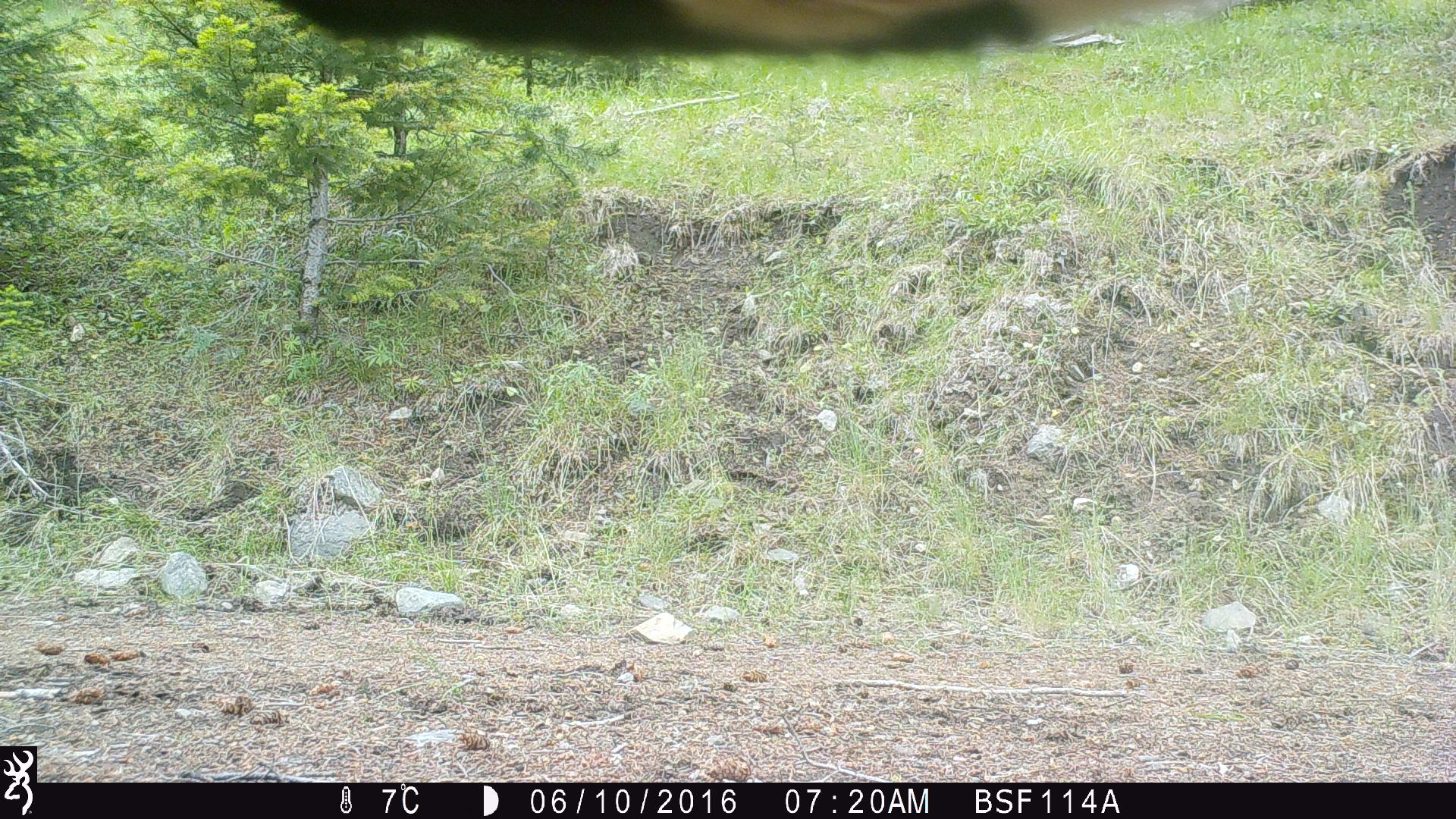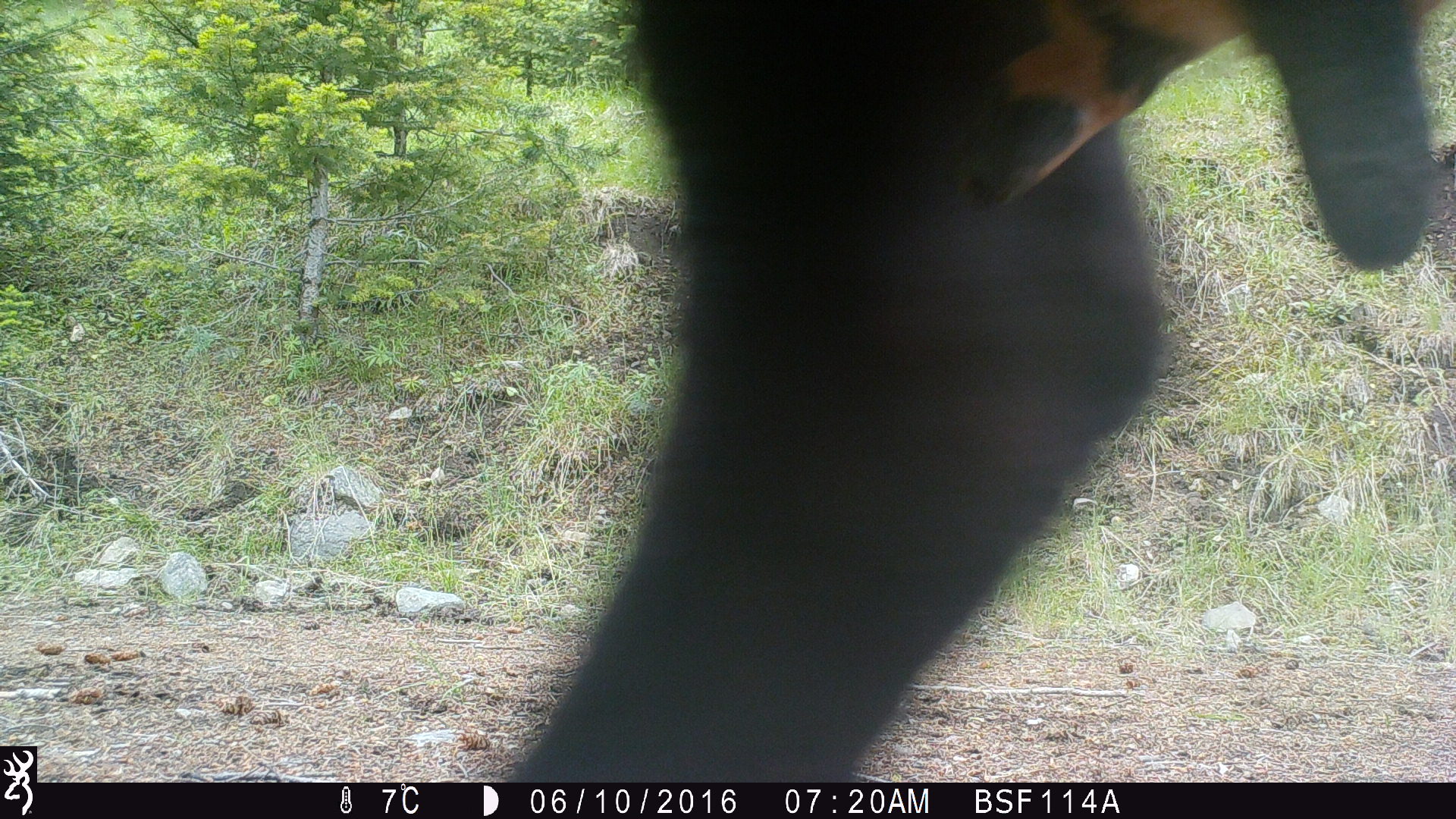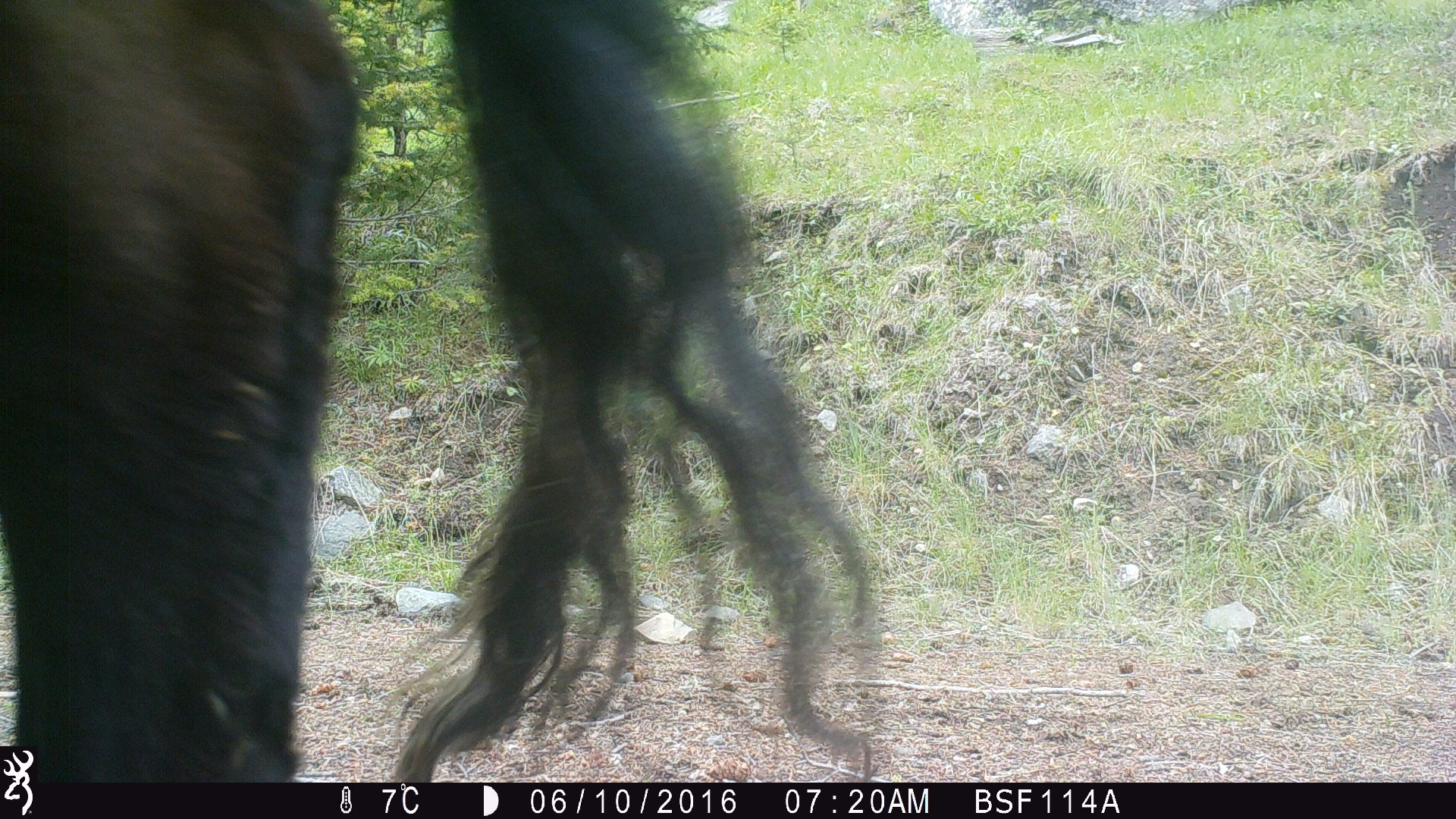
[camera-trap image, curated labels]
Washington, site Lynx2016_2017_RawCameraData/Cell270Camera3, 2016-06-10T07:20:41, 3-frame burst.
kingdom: Animalia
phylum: Chordata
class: Mammalia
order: Artiodactyla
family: Bovidae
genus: Bos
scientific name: Bos taurus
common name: domestic cattle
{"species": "domestic cattle (Bos taurus)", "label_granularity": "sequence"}